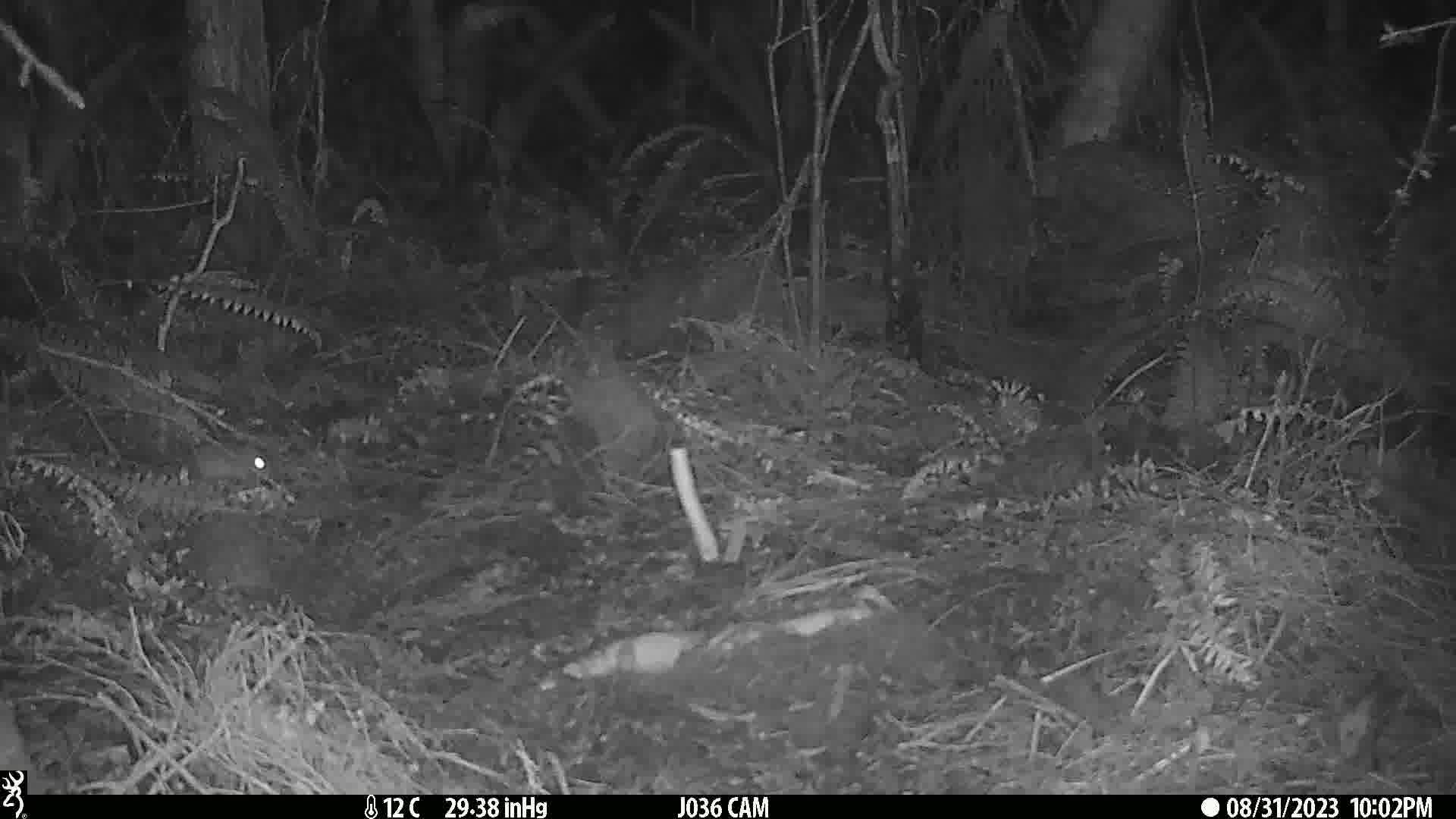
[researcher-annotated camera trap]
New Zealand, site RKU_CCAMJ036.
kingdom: Animalia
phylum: Chordata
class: Mammalia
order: Rodentia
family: Muridae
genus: Rattus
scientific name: Rattus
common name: rat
Rat (Rattus).